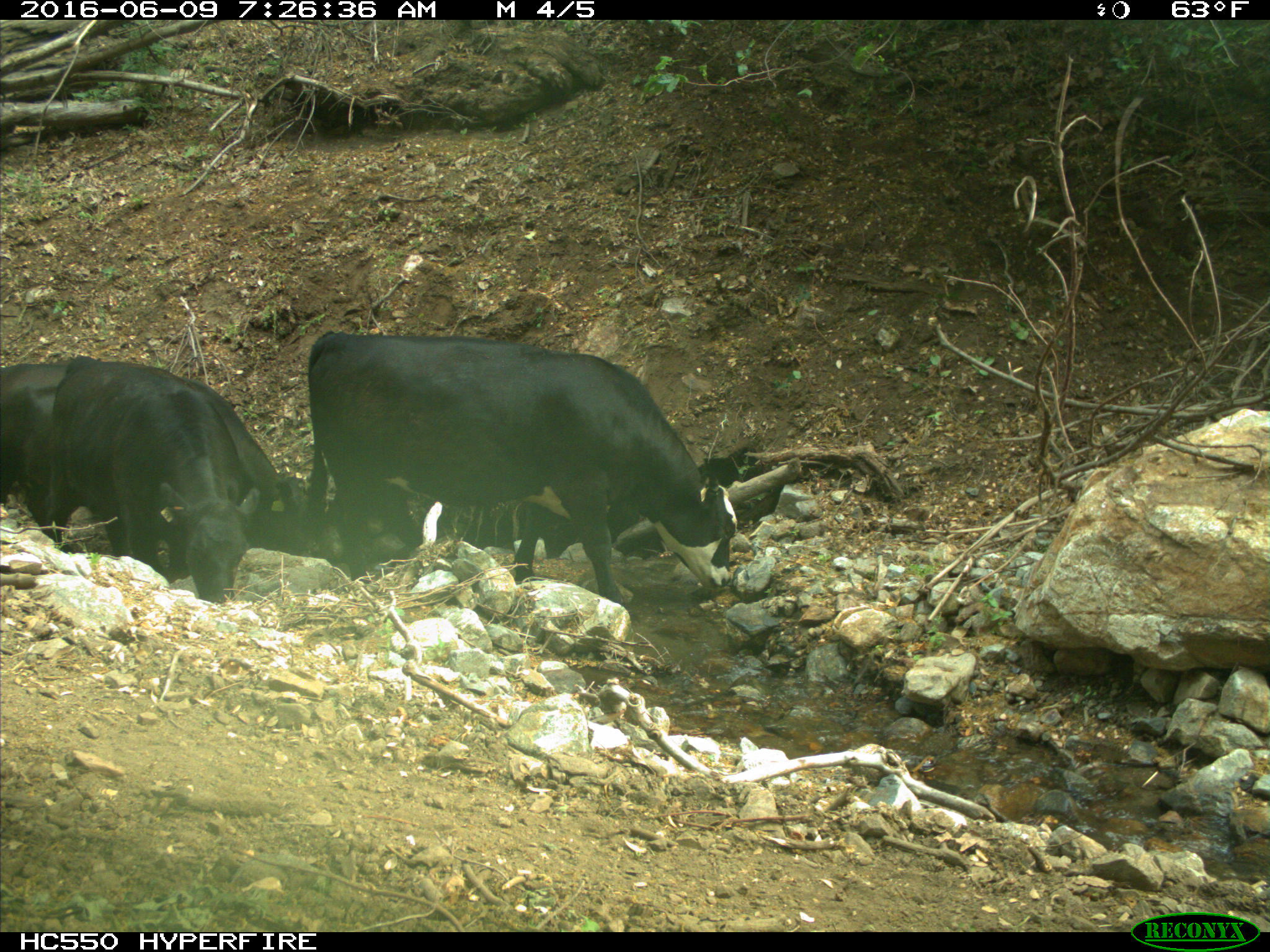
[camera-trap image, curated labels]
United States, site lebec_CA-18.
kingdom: Animalia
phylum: Chordata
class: Mammalia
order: Artiodactyla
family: Bovidae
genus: Bos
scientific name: Bos taurus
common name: domestic cow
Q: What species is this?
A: Bos taurus (domestic cow).